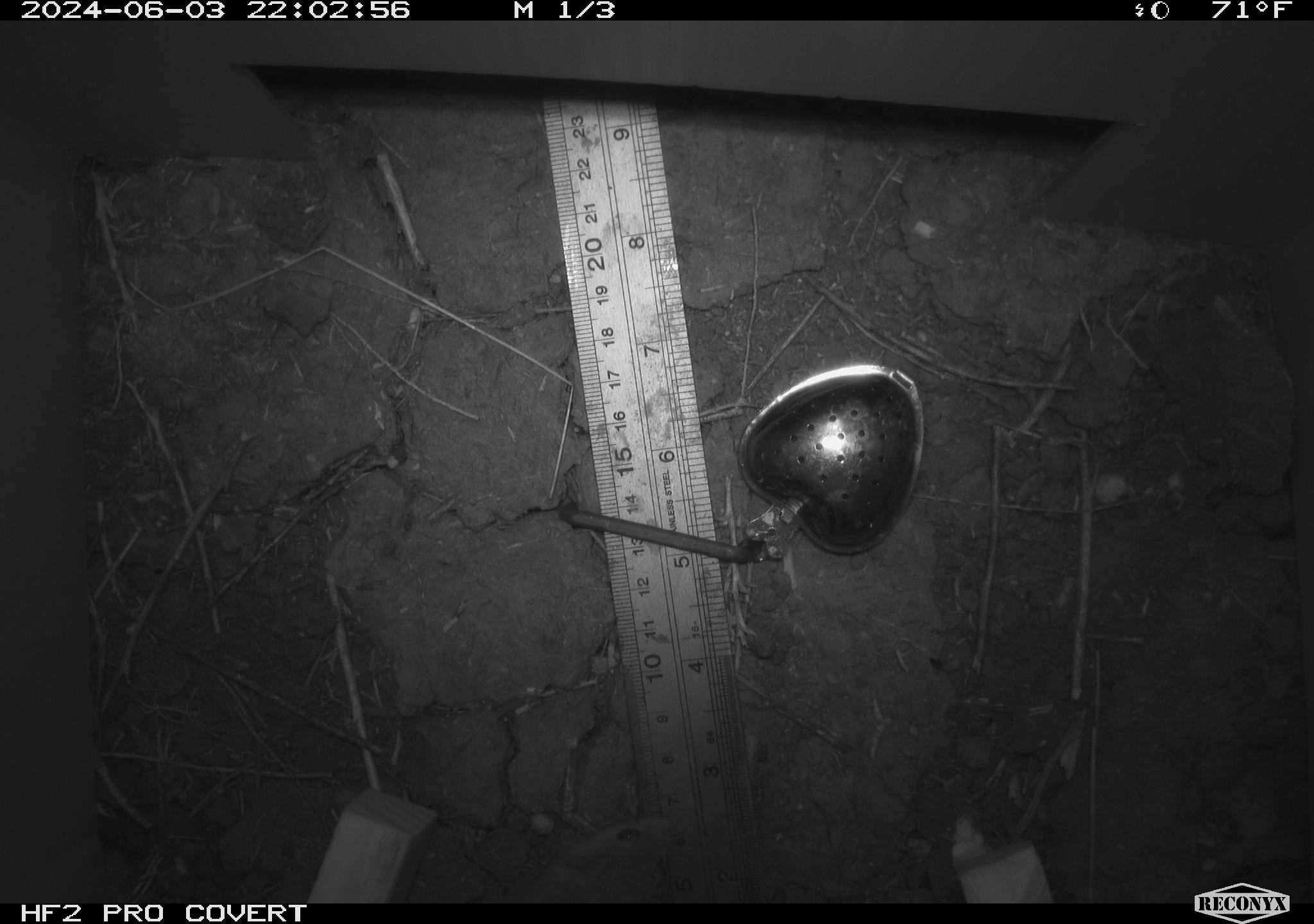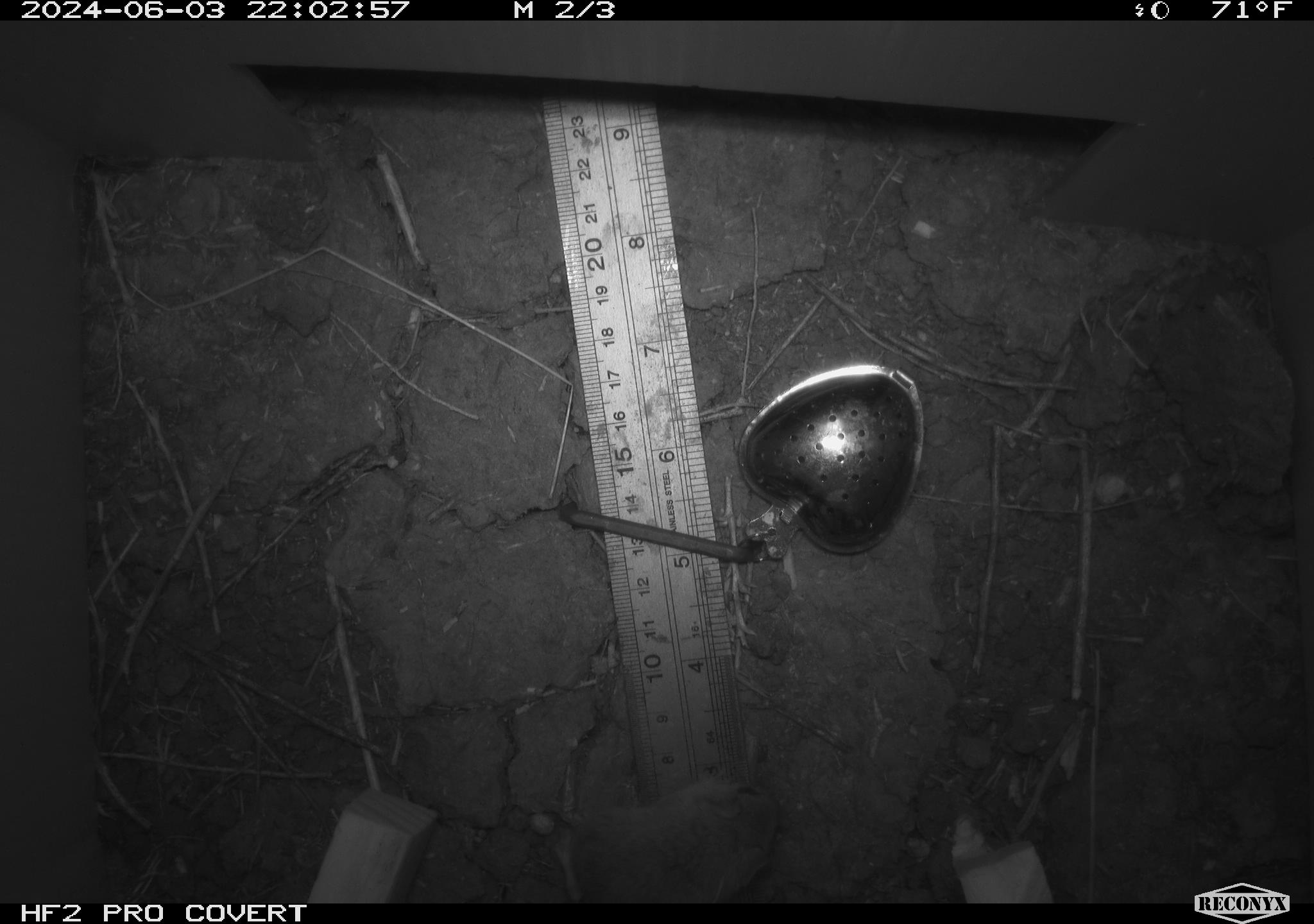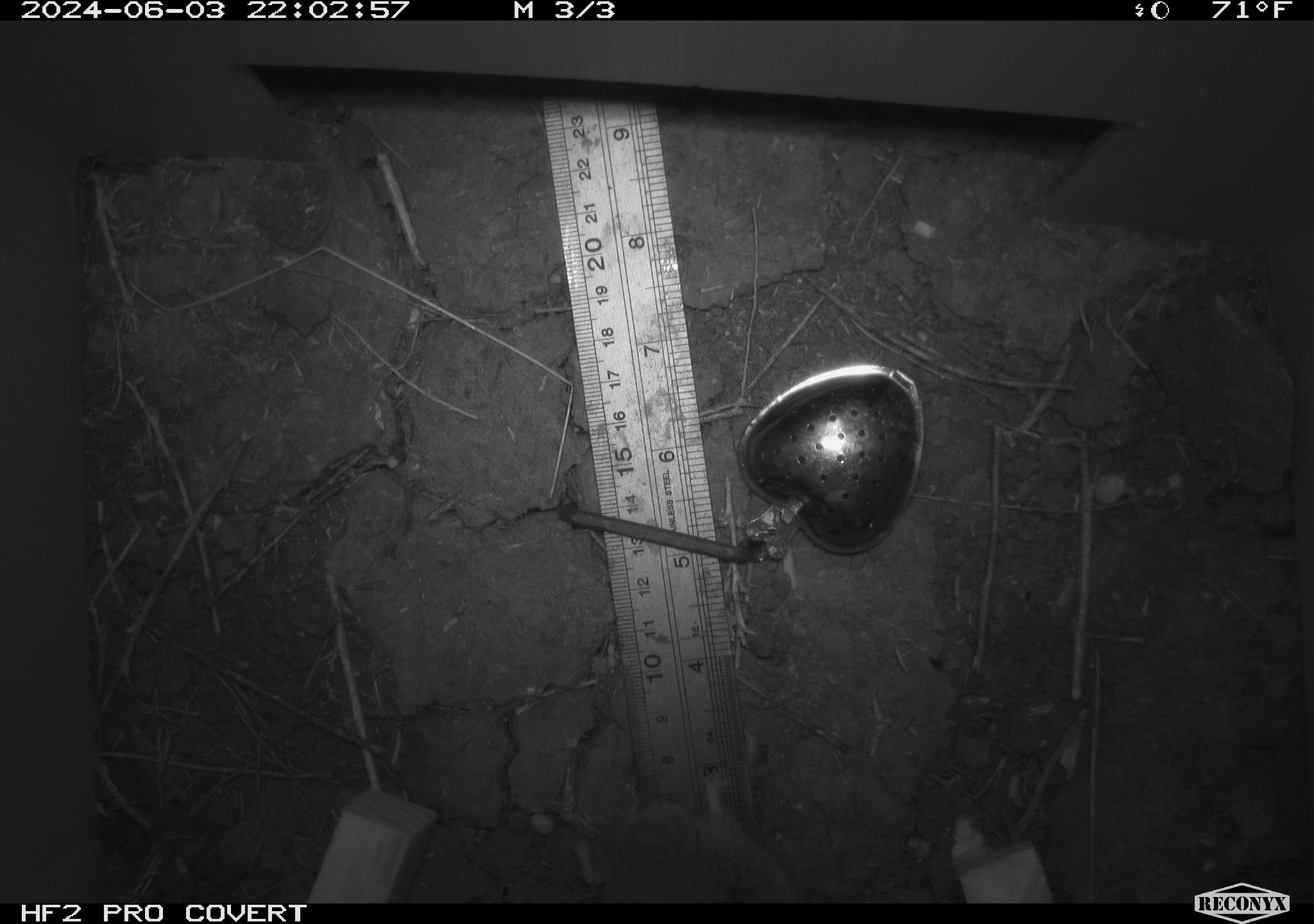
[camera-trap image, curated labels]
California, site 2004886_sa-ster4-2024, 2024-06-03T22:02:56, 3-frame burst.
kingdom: Animalia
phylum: Chordata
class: Mammalia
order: Rodentia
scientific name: Rodentia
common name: mouse species